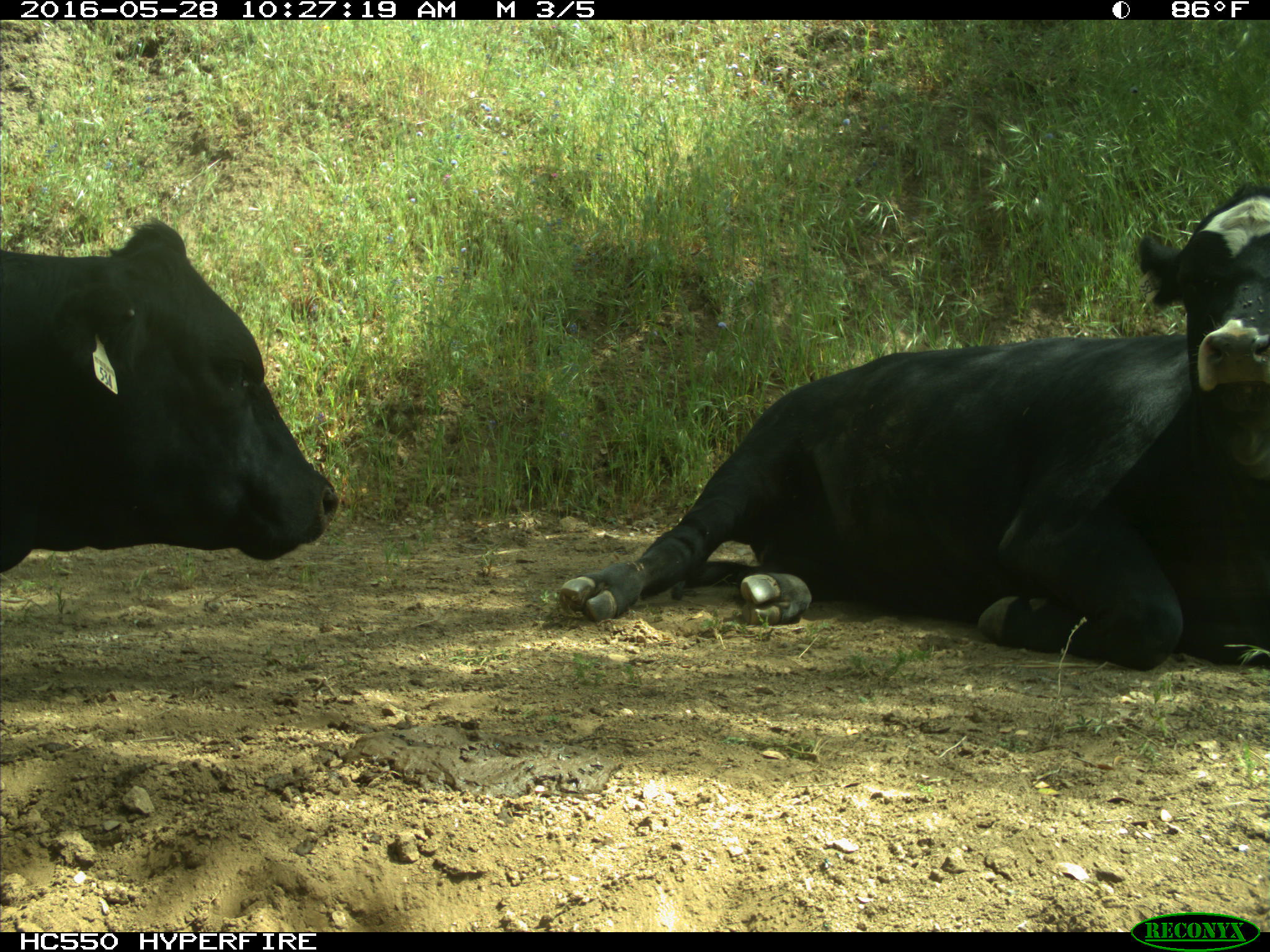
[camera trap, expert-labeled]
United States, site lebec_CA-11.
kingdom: Animalia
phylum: Chordata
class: Mammalia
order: Artiodactyla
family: Bovidae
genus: Bos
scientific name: Bos taurus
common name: domestic cow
Bos taurus (domestic cow).